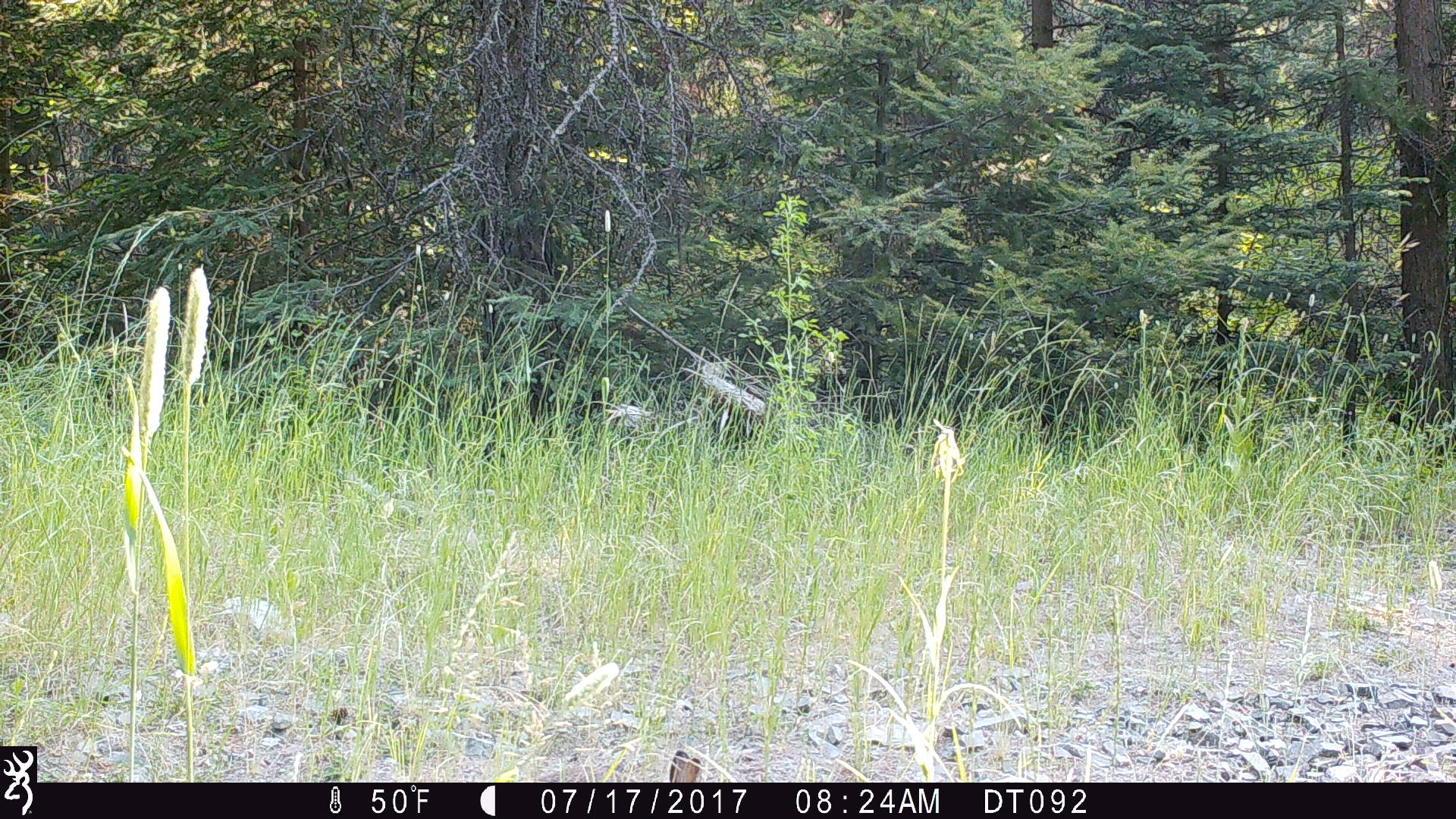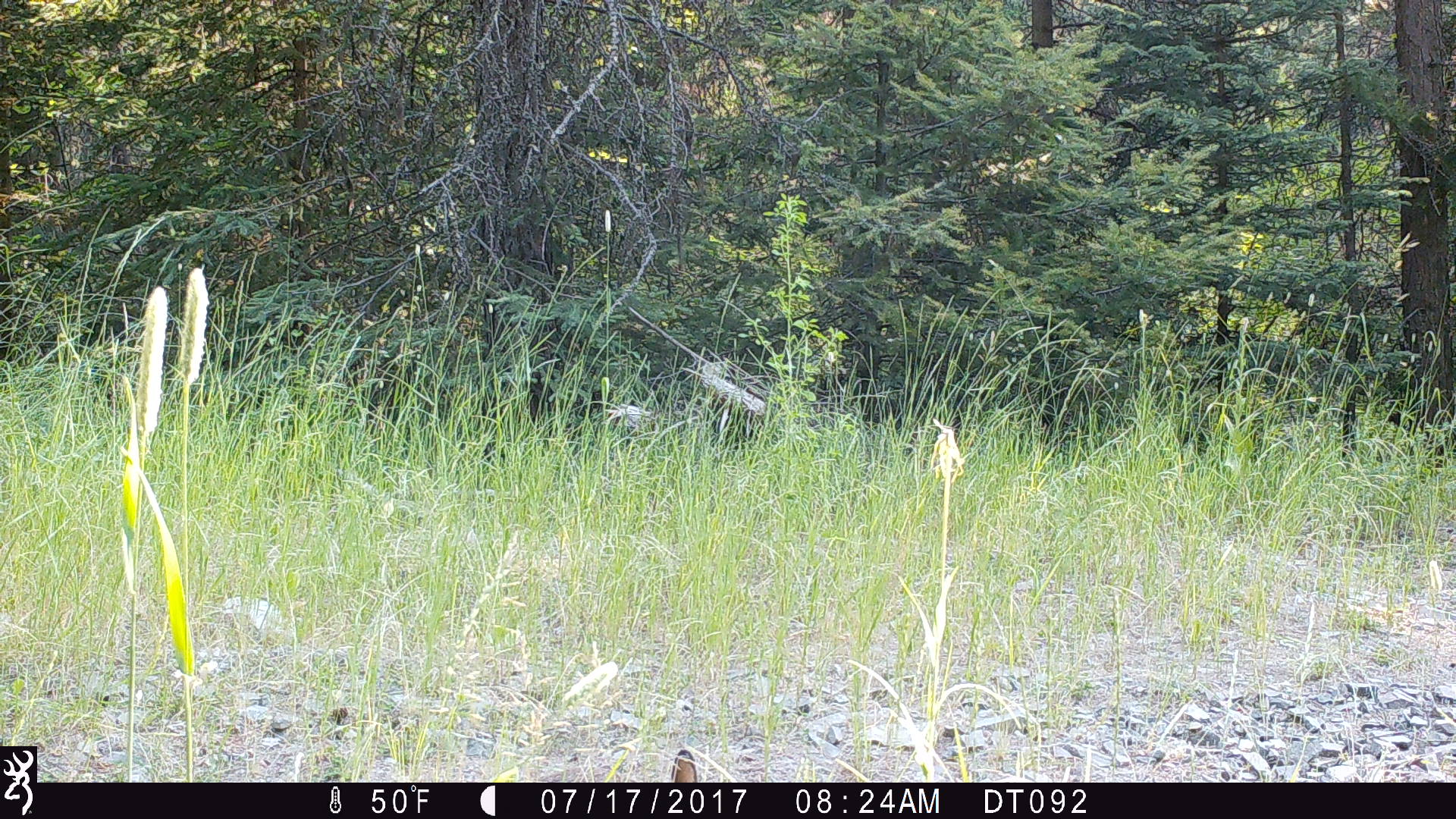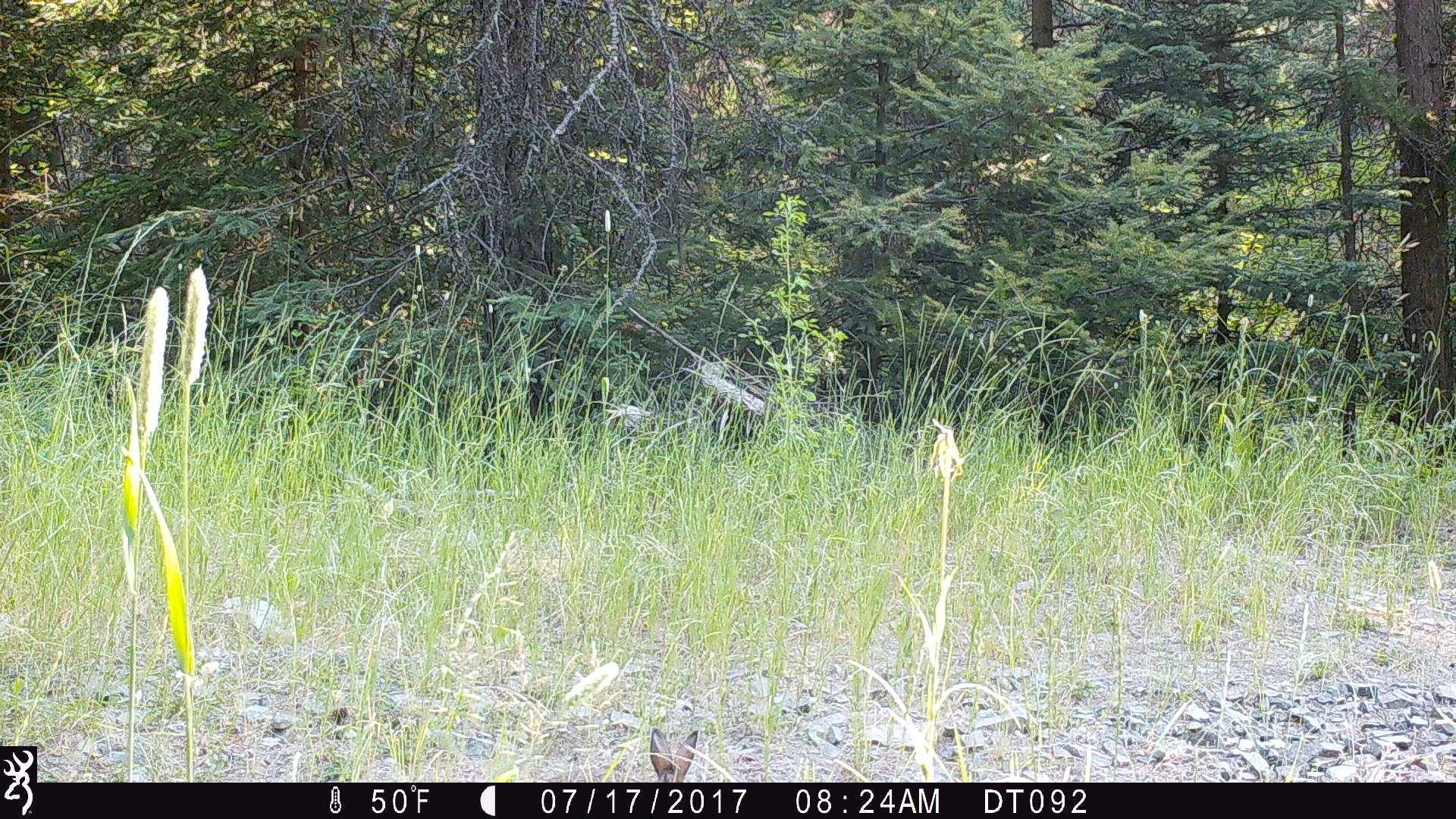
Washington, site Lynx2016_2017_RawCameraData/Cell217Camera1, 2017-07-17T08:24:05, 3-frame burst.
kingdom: Animalia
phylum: Chordata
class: Mammalia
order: Lagomorpha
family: Leporidae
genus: Lepus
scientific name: Lepus americanus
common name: snowshoe hare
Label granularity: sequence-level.